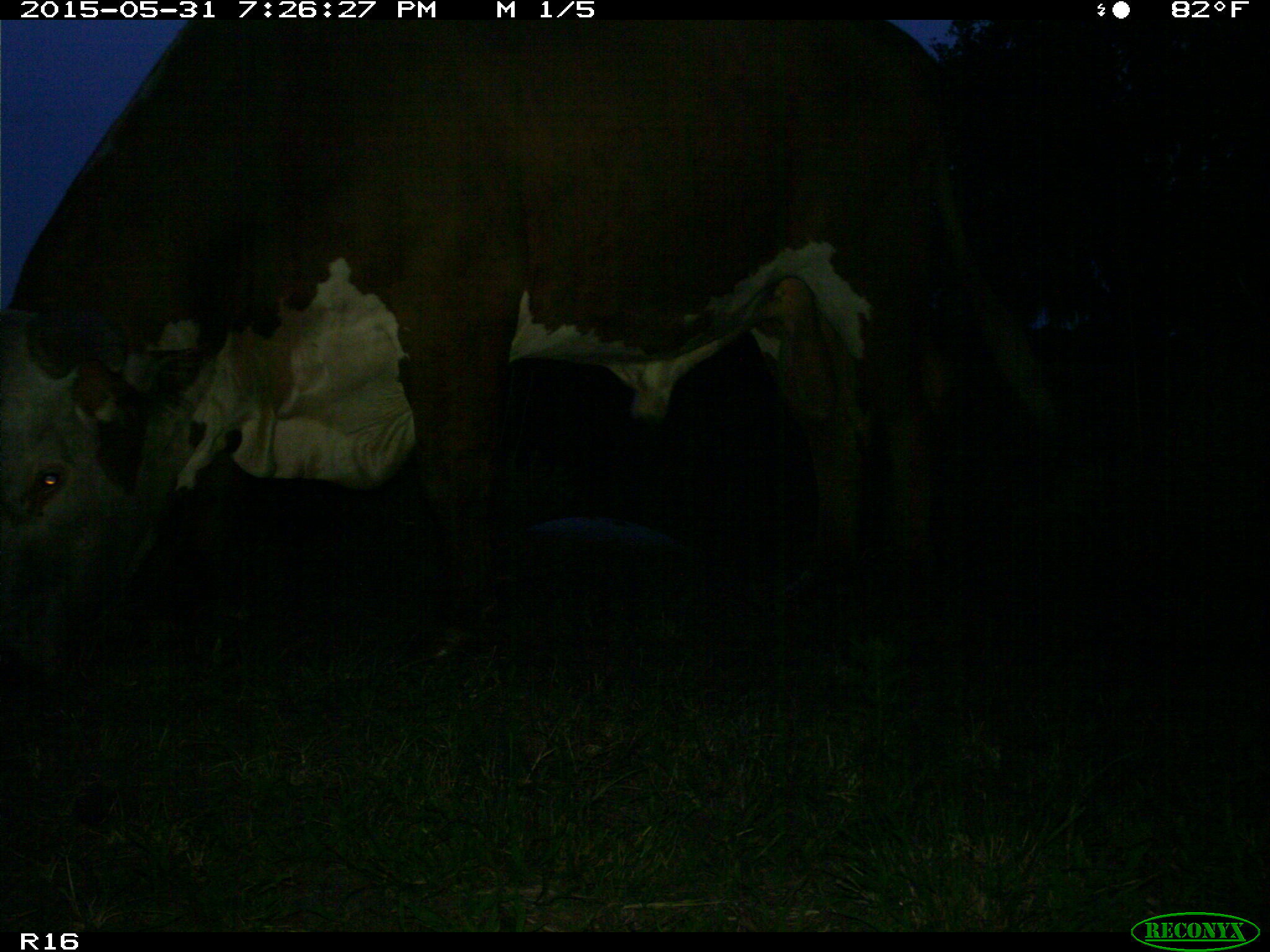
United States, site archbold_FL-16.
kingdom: Animalia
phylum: Chordata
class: Mammalia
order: Artiodactyla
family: Bovidae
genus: Bos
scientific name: Bos taurus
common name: domestic cow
Bos taurus (domestic cow).